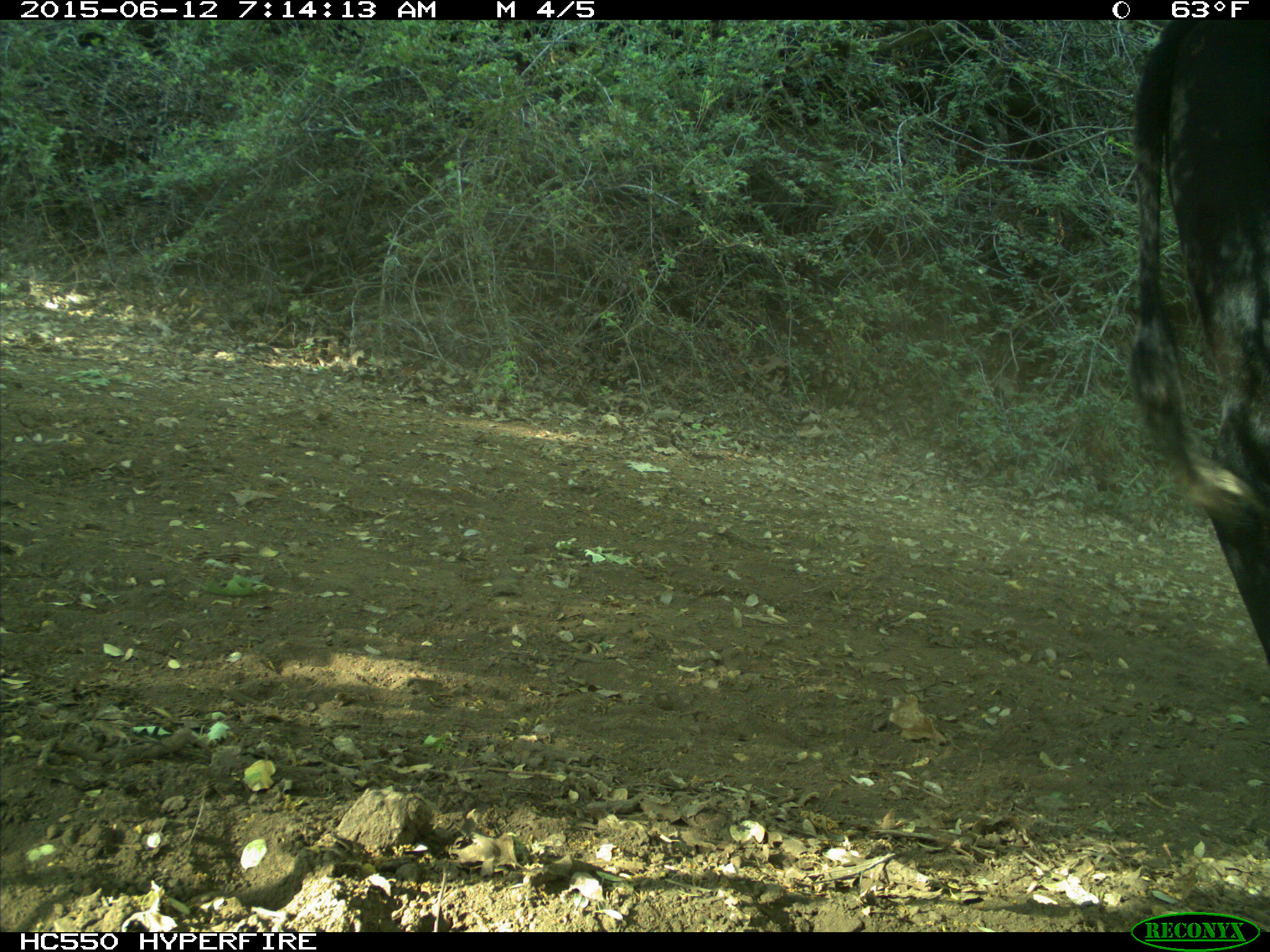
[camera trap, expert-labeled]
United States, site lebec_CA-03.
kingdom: Animalia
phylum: Chordata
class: Mammalia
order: Artiodactyla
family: Bovidae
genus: Bos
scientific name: Bos taurus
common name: domestic cow